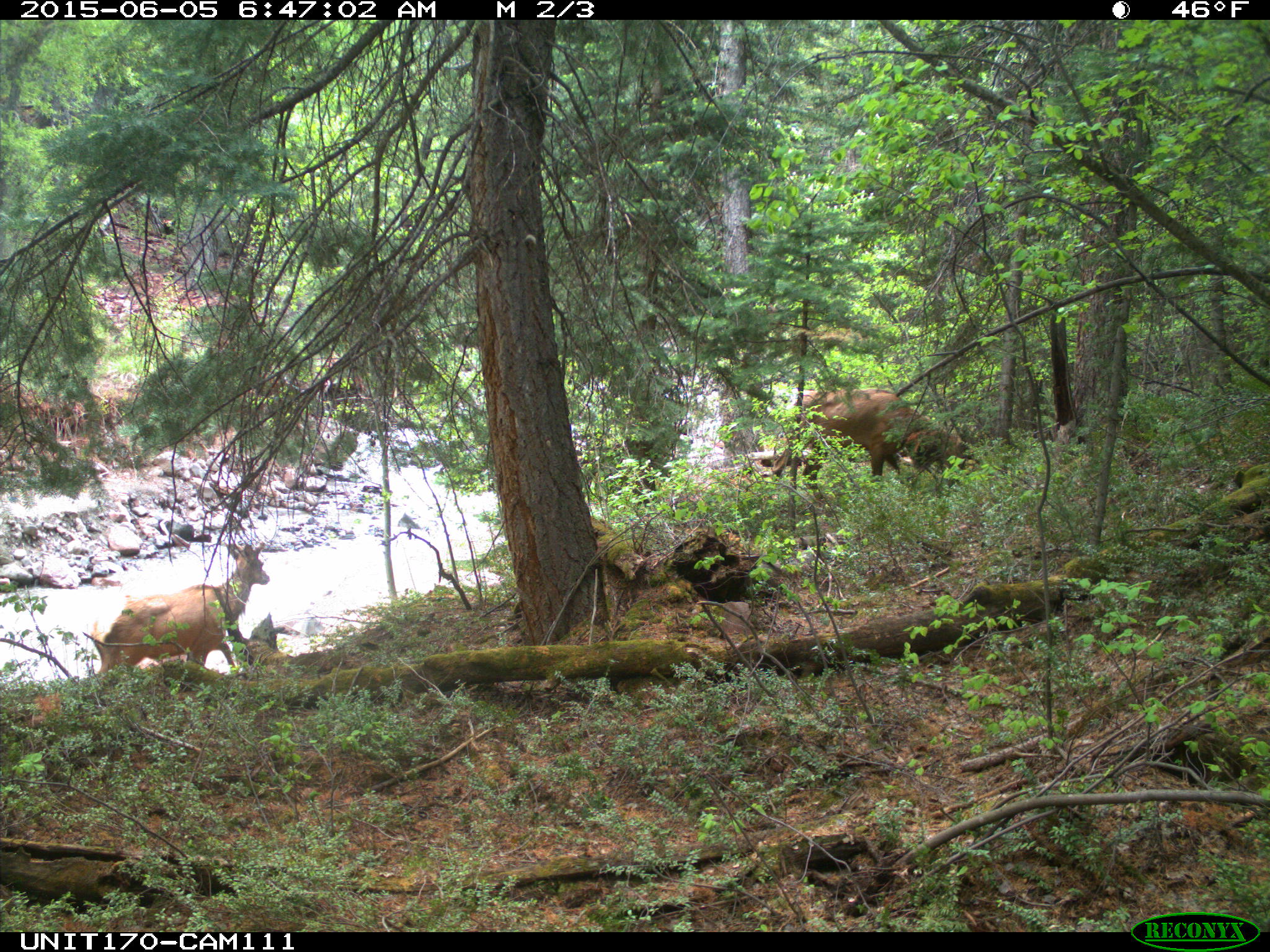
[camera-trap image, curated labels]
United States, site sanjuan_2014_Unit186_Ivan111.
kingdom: Animalia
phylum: Chordata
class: Mammalia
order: Artiodactyla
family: Cervidae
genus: Cervus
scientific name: Cervus elaphus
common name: red deer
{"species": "Cervus elaphus (red deer)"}